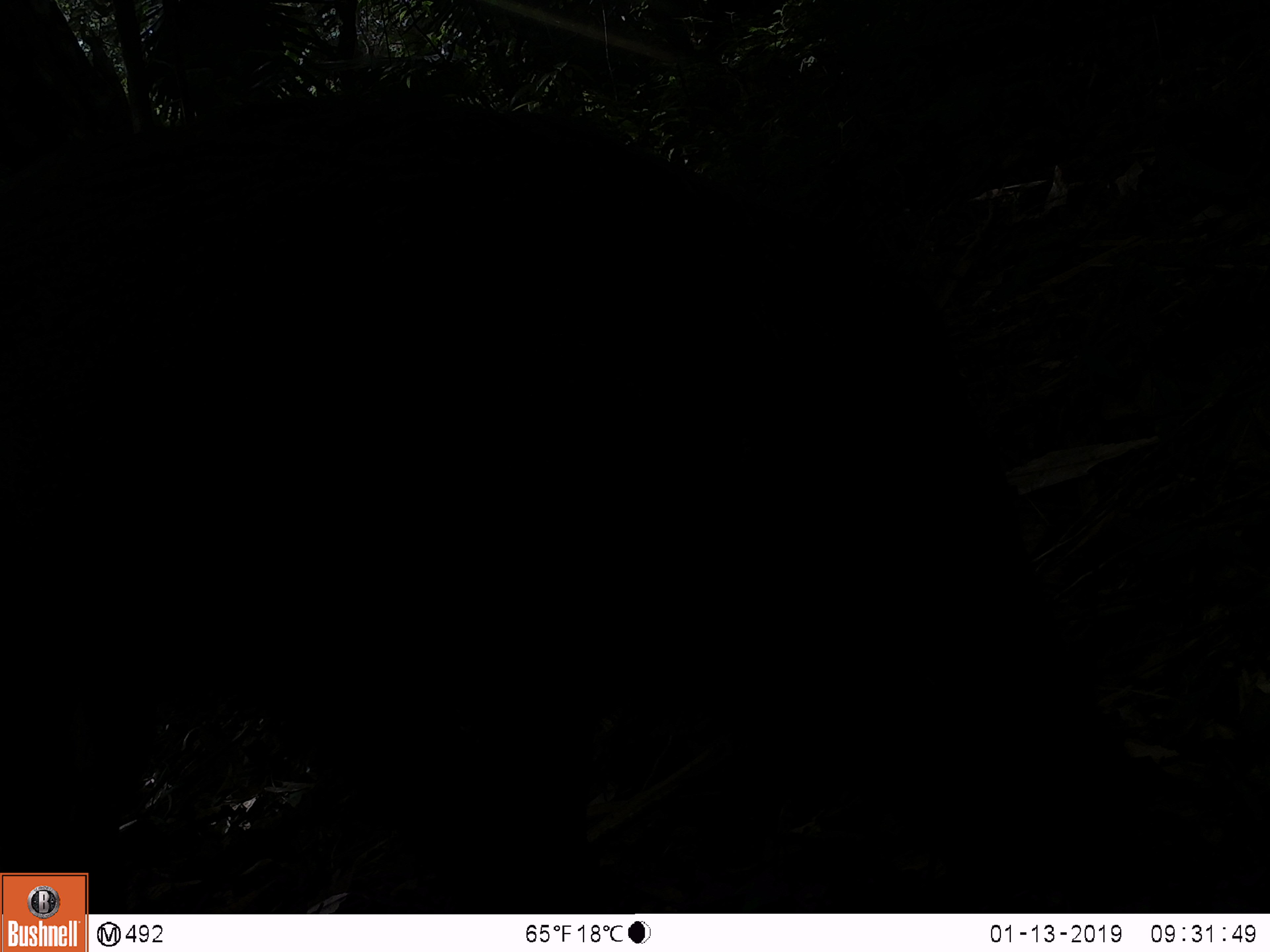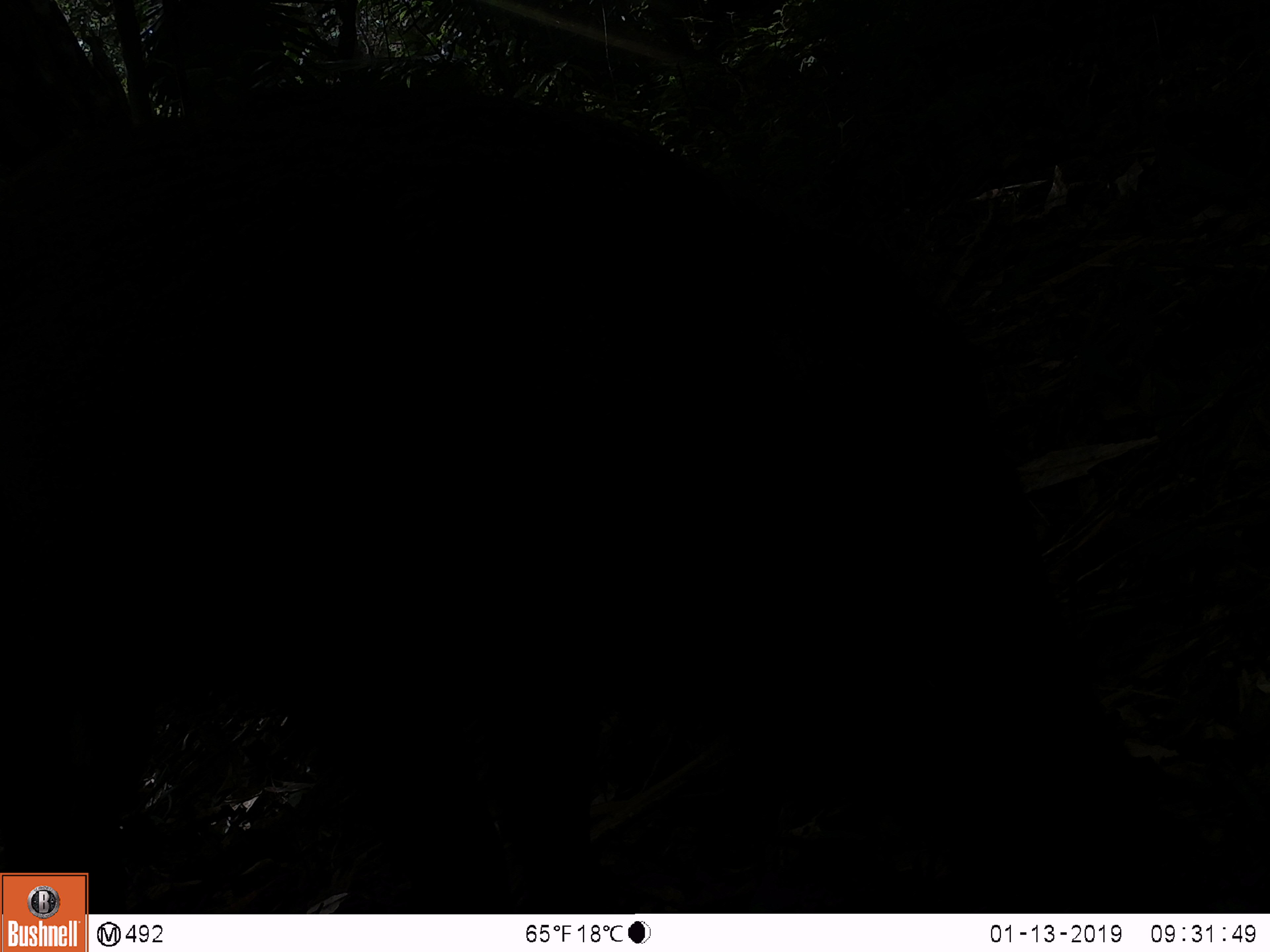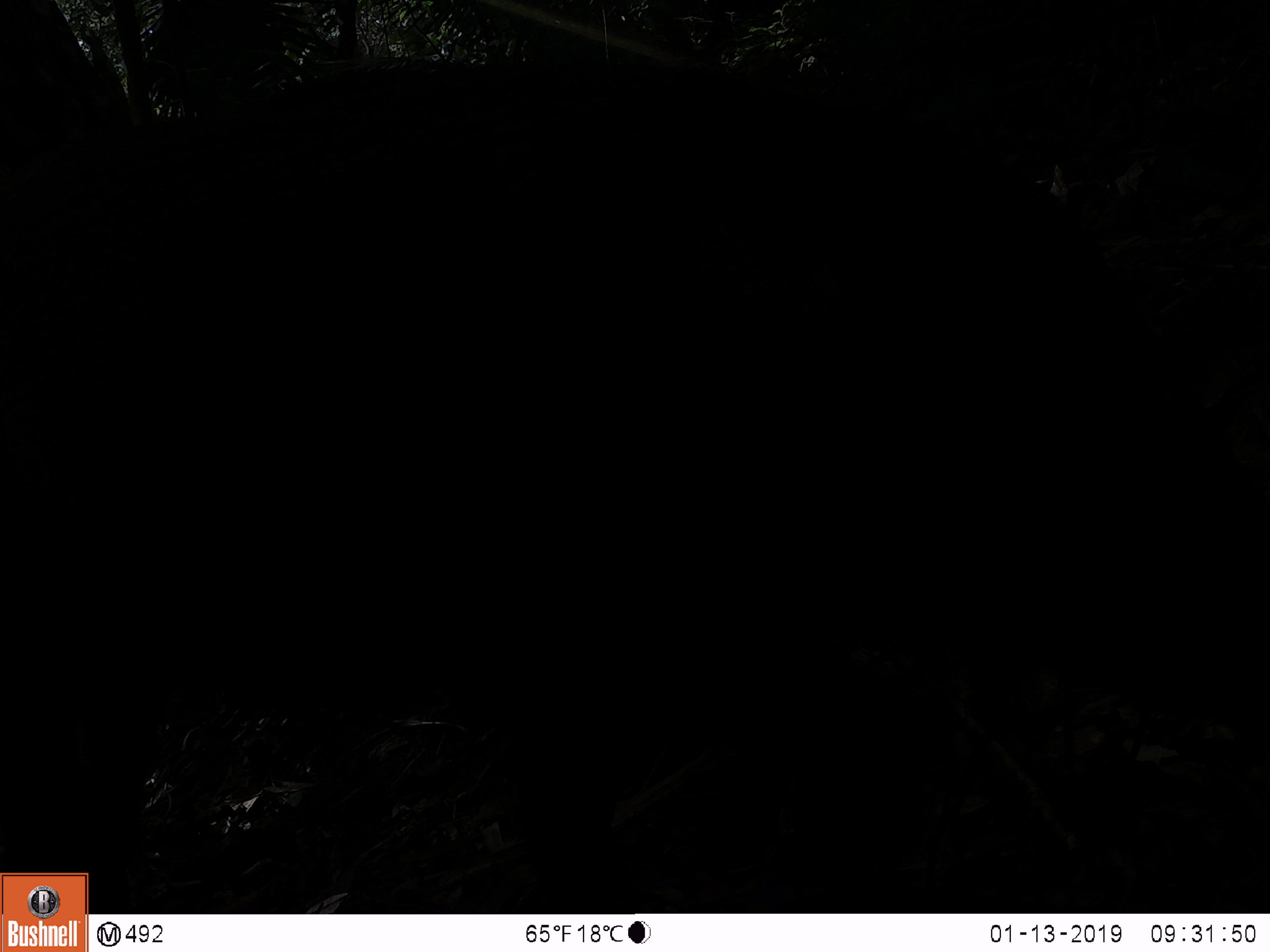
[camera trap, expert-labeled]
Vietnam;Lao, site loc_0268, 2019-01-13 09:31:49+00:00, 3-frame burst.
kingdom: Animalia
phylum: Chordata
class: Mammalia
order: Artiodactyla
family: Suidae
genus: Sus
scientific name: Sus scrofa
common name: eurasian wild pig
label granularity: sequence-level